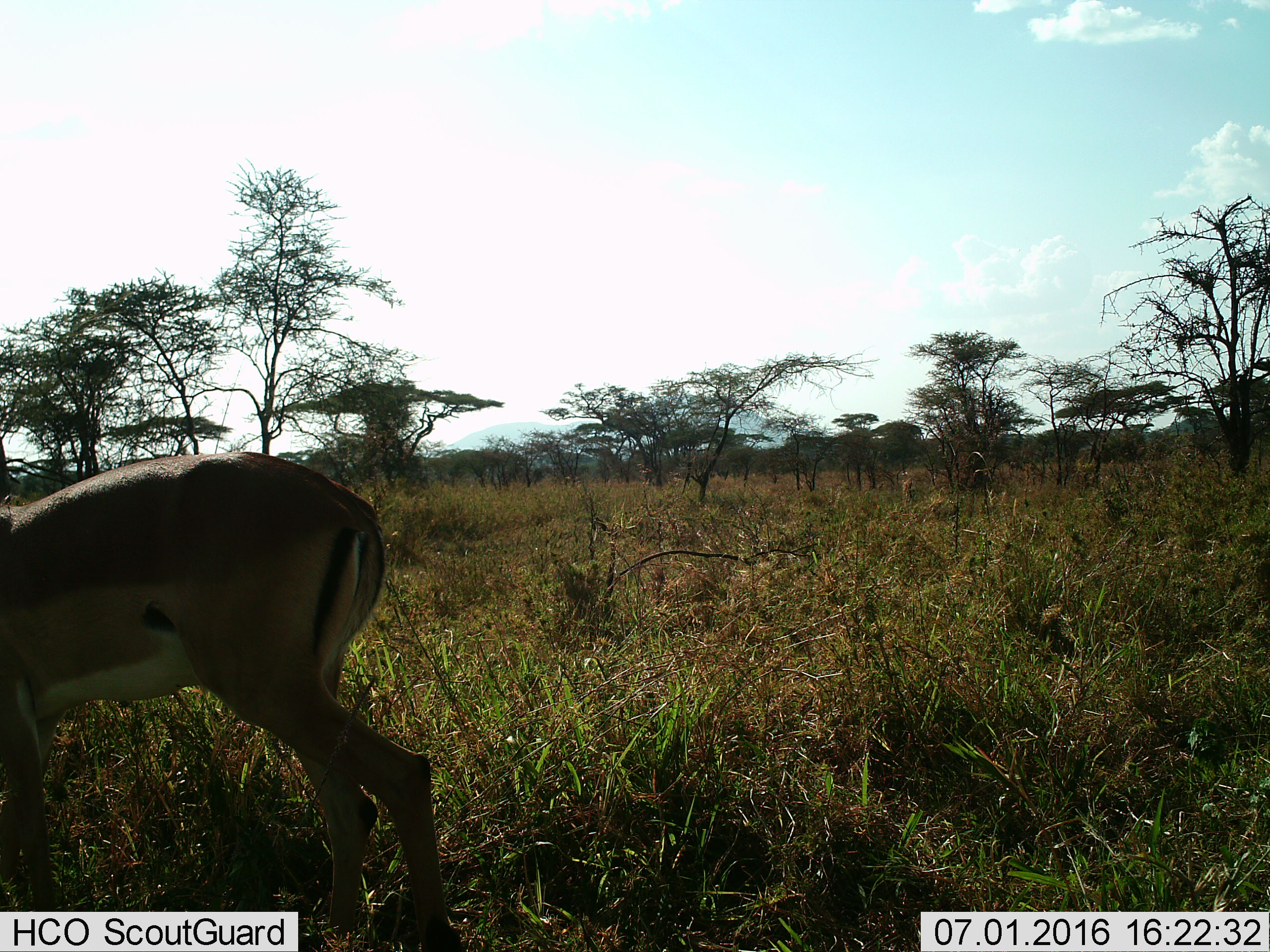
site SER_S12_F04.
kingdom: Animalia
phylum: Chordata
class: Mammalia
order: Artiodactyla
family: Bovidae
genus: Eudorcas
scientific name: Eudorcas thomsonii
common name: thomson's gazelle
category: gazellethomsons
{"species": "gazellethomsons (thomson's gazelle) (Eudorcas thomsonii)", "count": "1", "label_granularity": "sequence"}